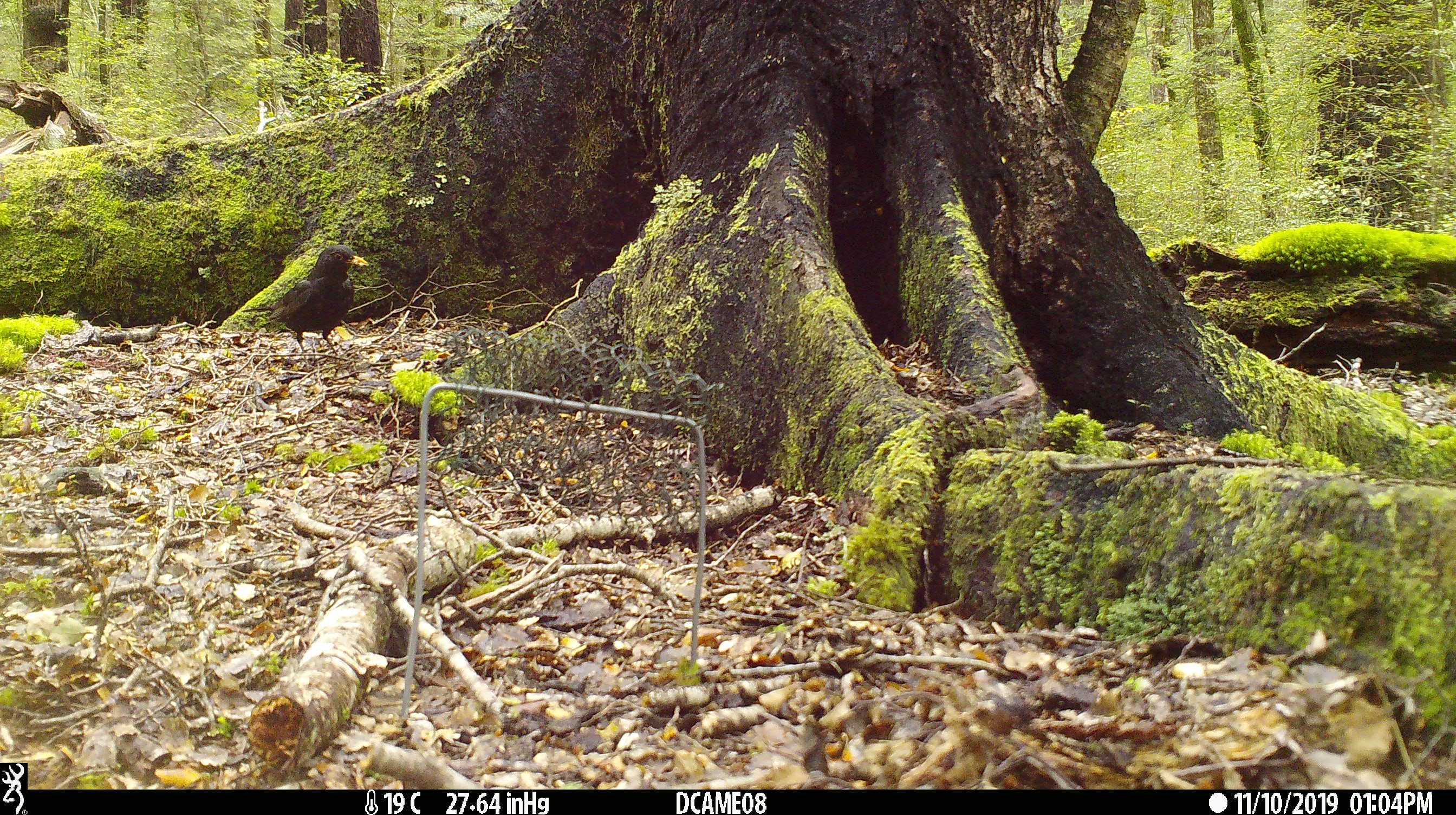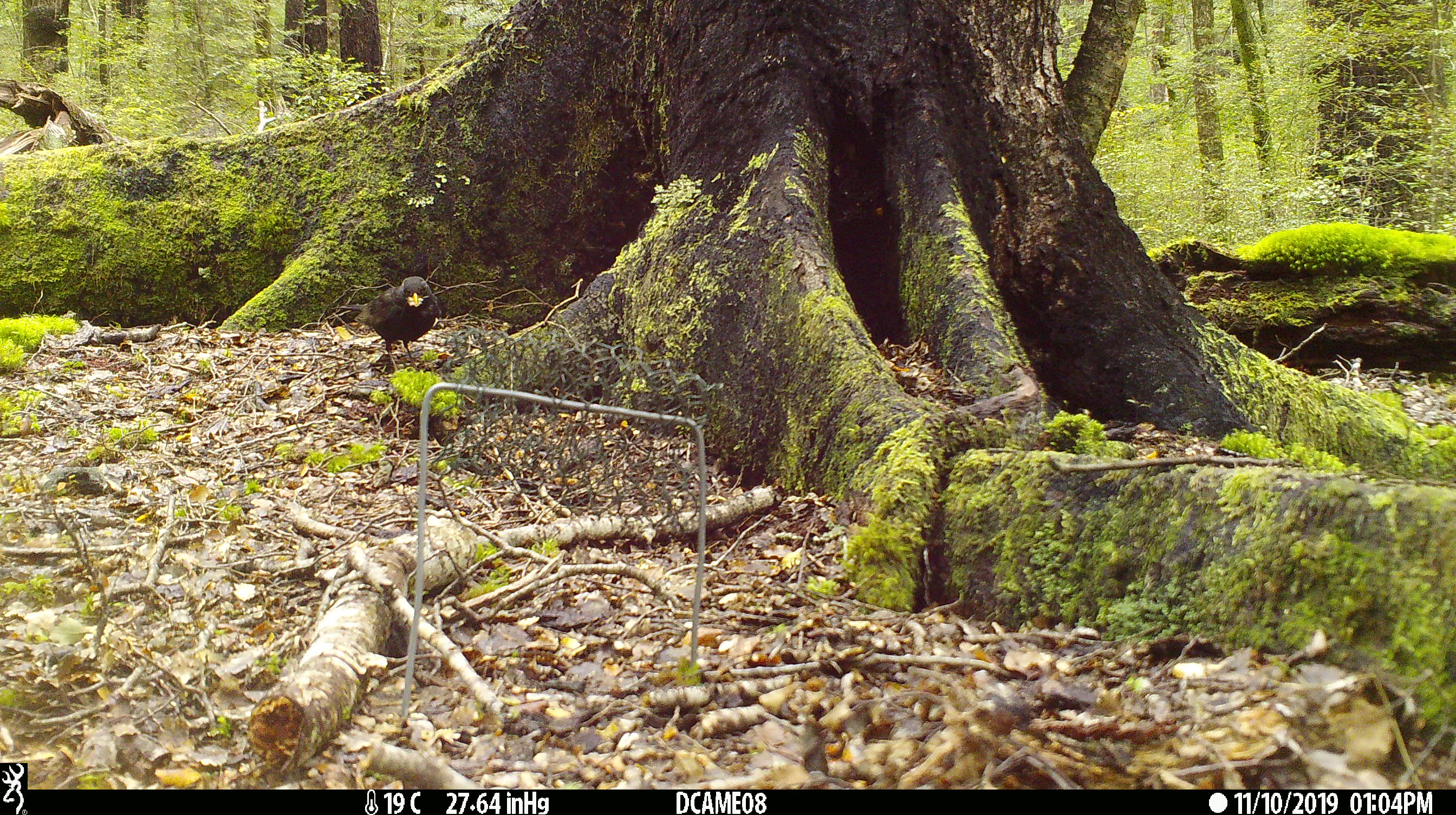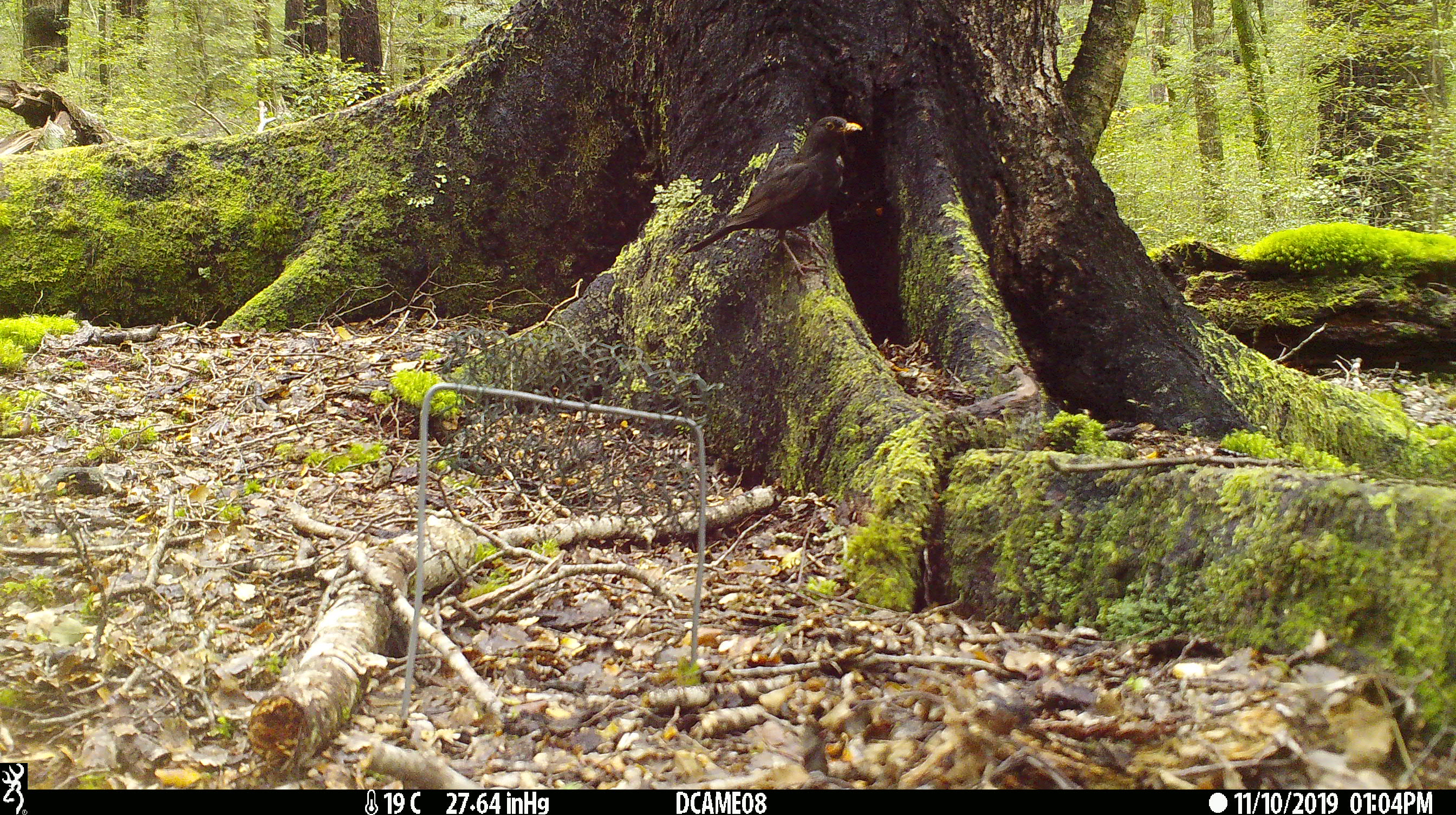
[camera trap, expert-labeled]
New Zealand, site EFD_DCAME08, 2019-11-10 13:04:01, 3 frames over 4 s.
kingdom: Animalia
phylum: Chordata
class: Aves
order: Passeriformes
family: Turdidae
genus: Turdus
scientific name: Turdus merula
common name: eurasian blackbird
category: blackbird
Blackbird (eurasian blackbird) (Turdus merula).